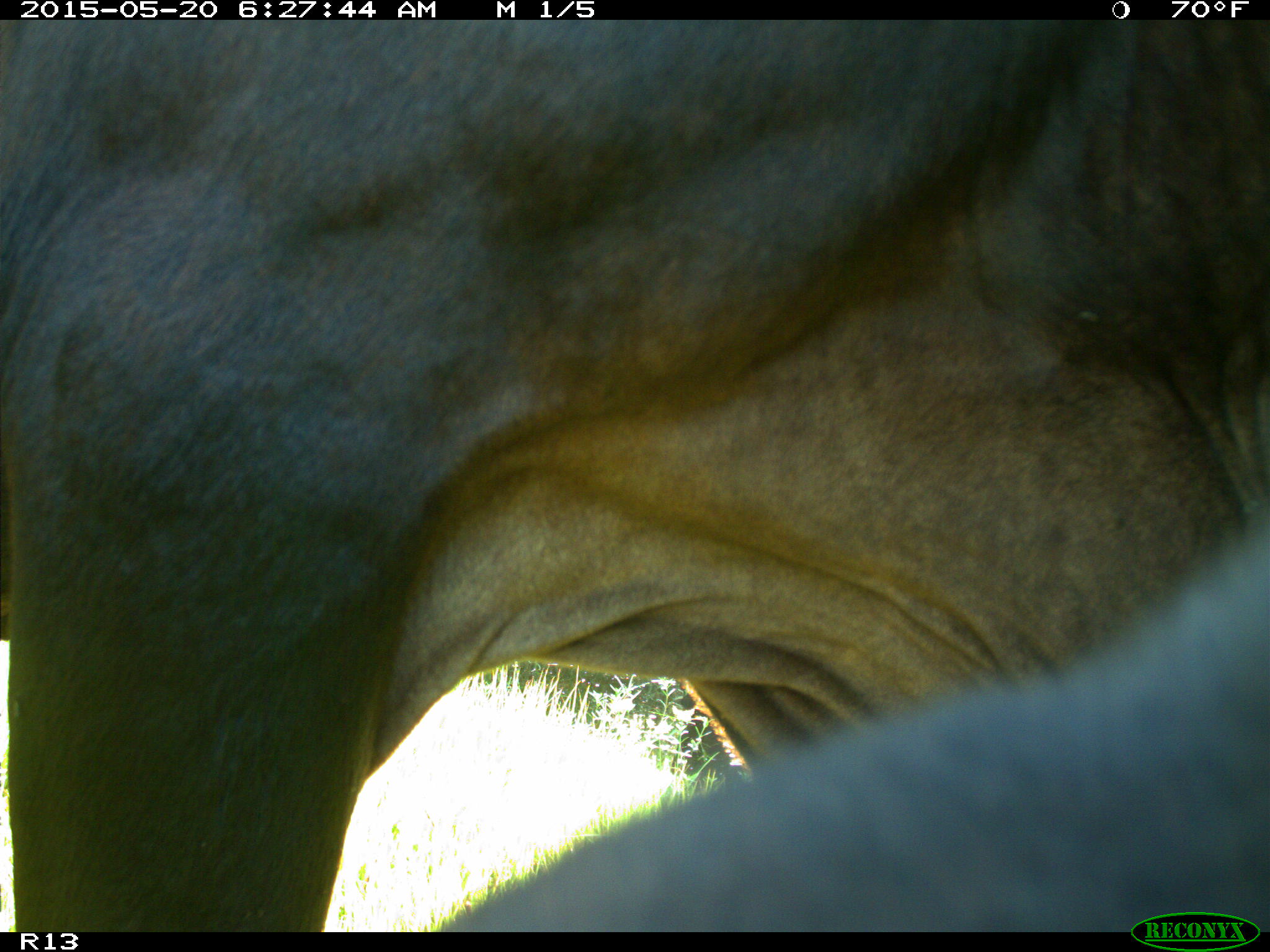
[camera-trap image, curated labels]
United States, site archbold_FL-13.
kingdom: Animalia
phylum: Chordata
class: Mammalia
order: Artiodactyla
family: Bovidae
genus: Bos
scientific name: Bos taurus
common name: domestic cow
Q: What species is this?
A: Bos taurus (domestic cow).